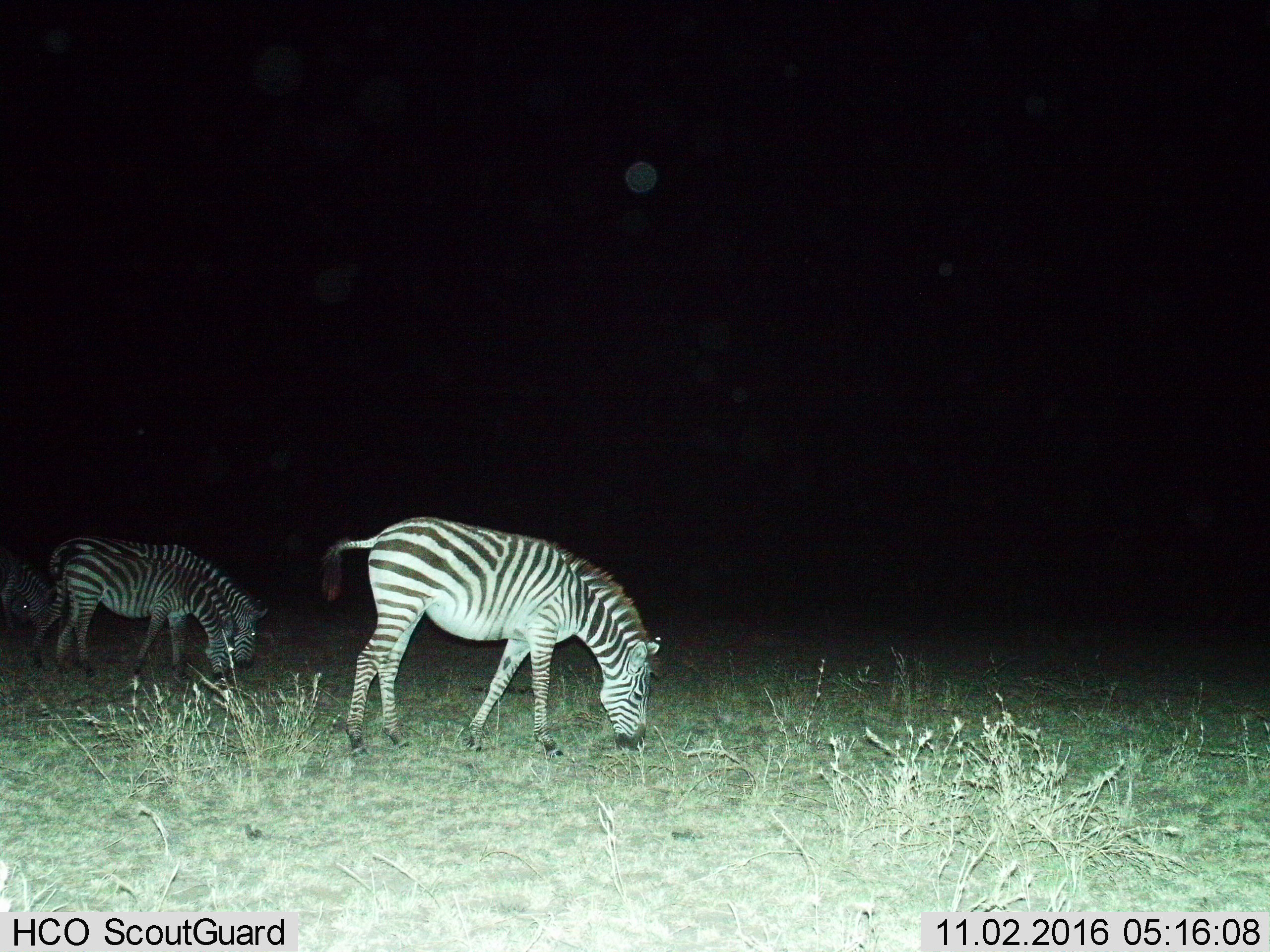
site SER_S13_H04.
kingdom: Animalia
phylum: Chordata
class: Mammalia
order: Perissodactyla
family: Equidae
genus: Equus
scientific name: Equus quagga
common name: plains zebra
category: zebraplains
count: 4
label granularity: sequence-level